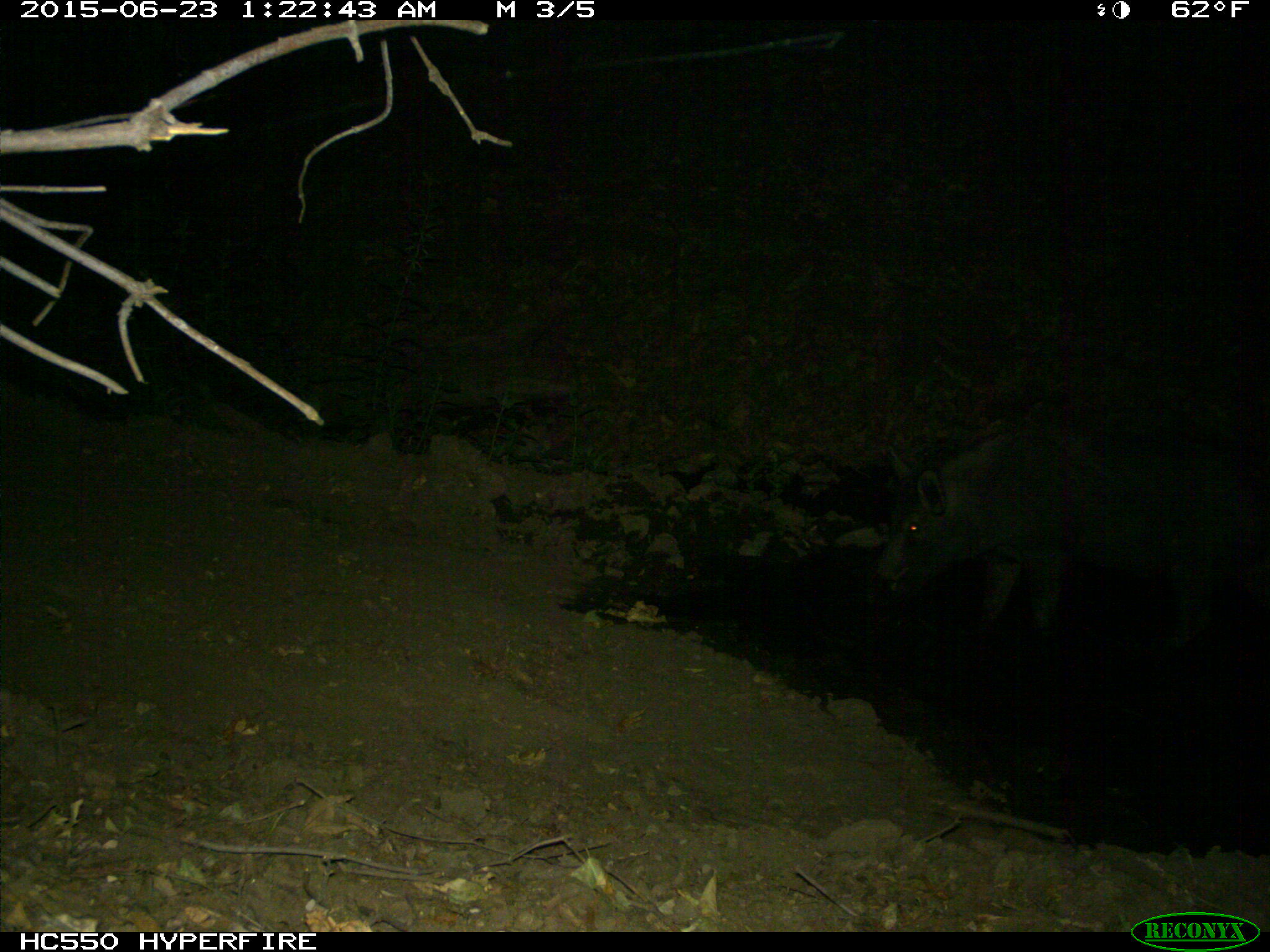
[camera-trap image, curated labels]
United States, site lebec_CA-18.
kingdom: Animalia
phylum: Chordata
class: Mammalia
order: Artiodactyla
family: Suidae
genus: Sus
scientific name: Sus scrofa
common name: wild boar